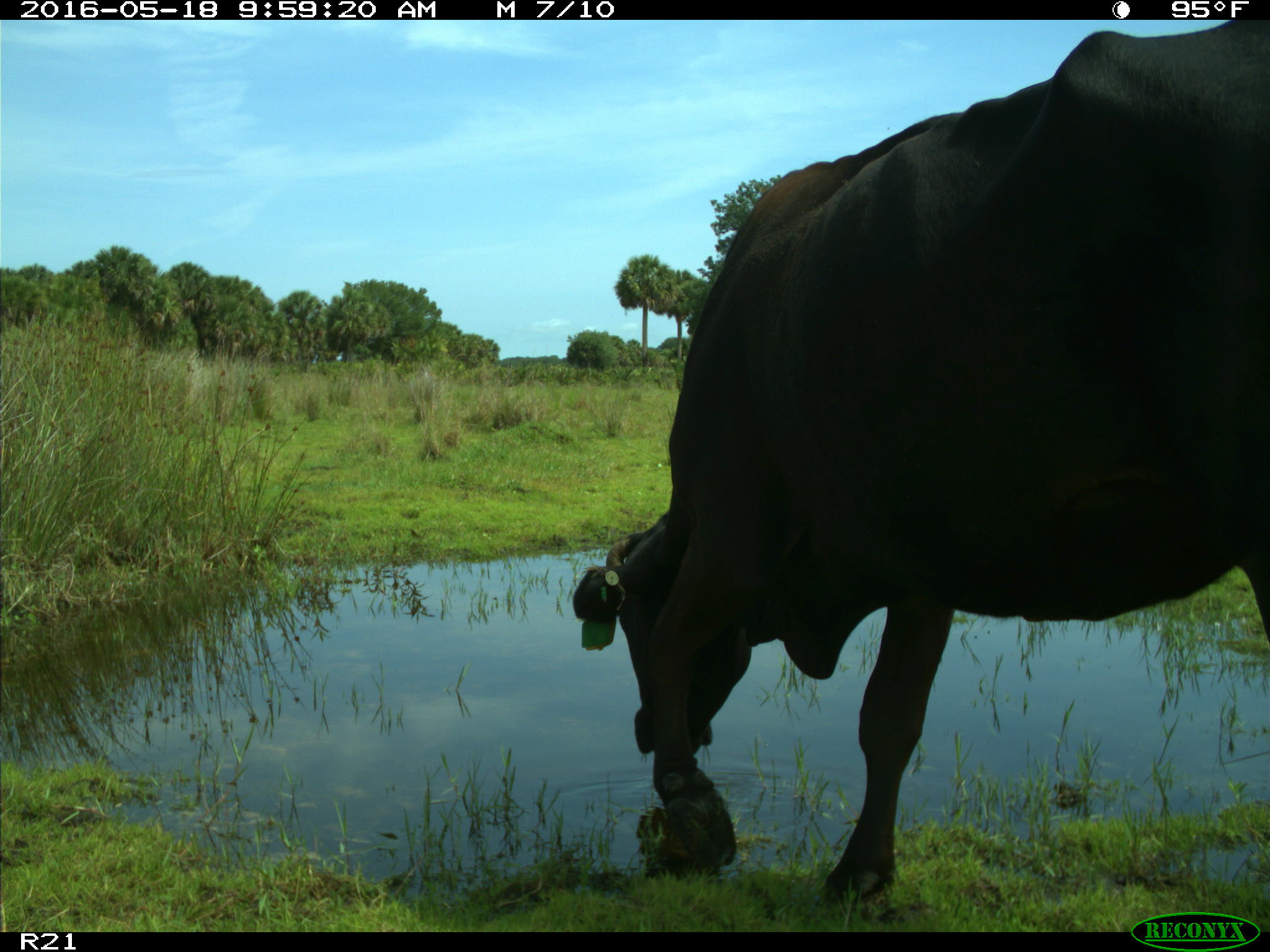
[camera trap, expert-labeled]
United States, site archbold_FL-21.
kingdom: Animalia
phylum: Chordata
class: Mammalia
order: Artiodactyla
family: Bovidae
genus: Bos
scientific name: Bos taurus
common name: domestic cow